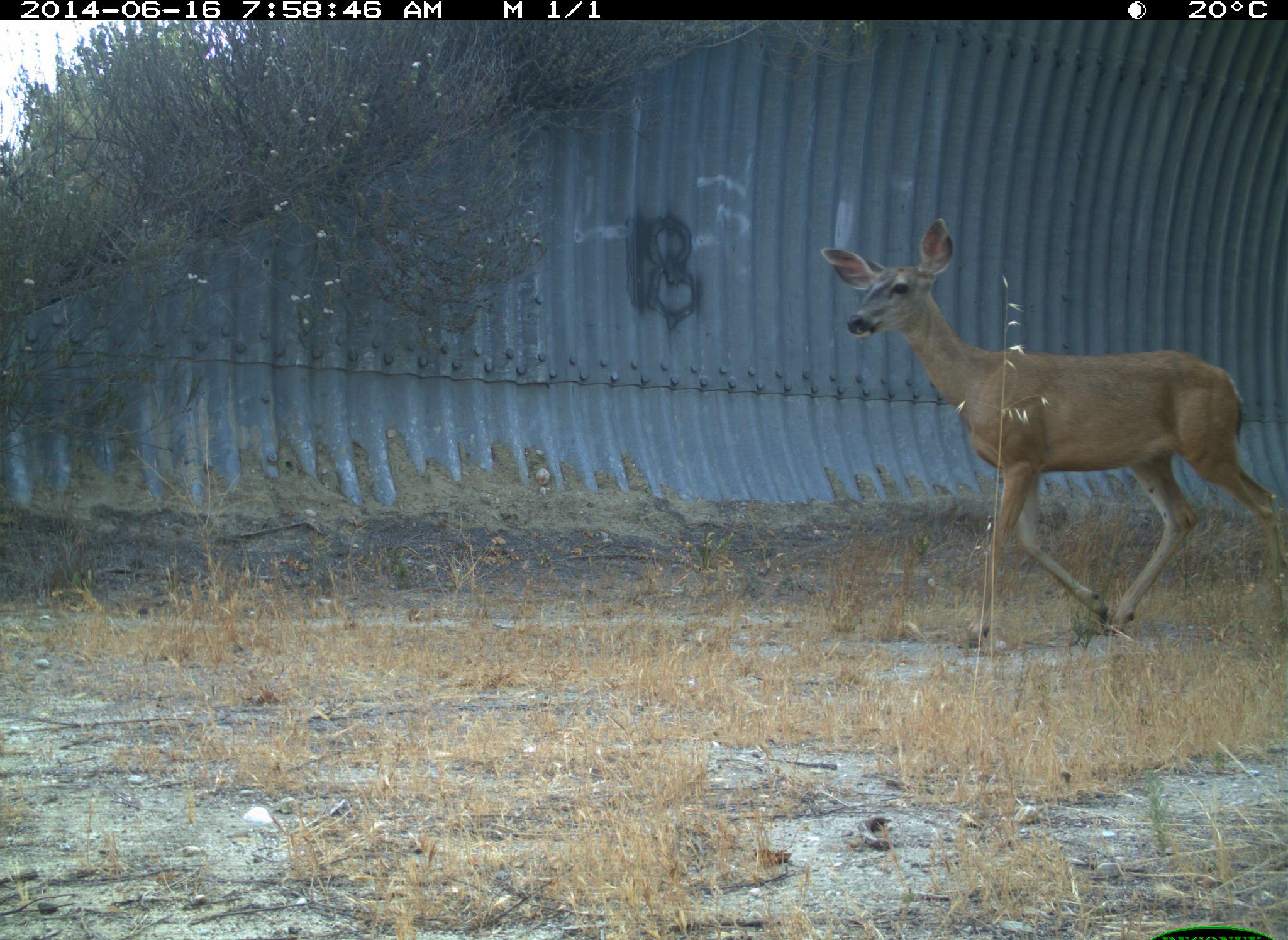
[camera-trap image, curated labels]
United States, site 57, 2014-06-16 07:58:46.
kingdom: Animalia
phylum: Chordata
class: Mammalia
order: Artiodactyla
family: Cervidae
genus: Odocoileus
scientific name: Odocoileus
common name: deer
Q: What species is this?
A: Deer (Odocoileus).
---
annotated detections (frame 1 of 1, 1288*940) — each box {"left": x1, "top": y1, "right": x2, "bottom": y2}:
deer: {"left": 821, "top": 220, "right": 1286, "bottom": 656}